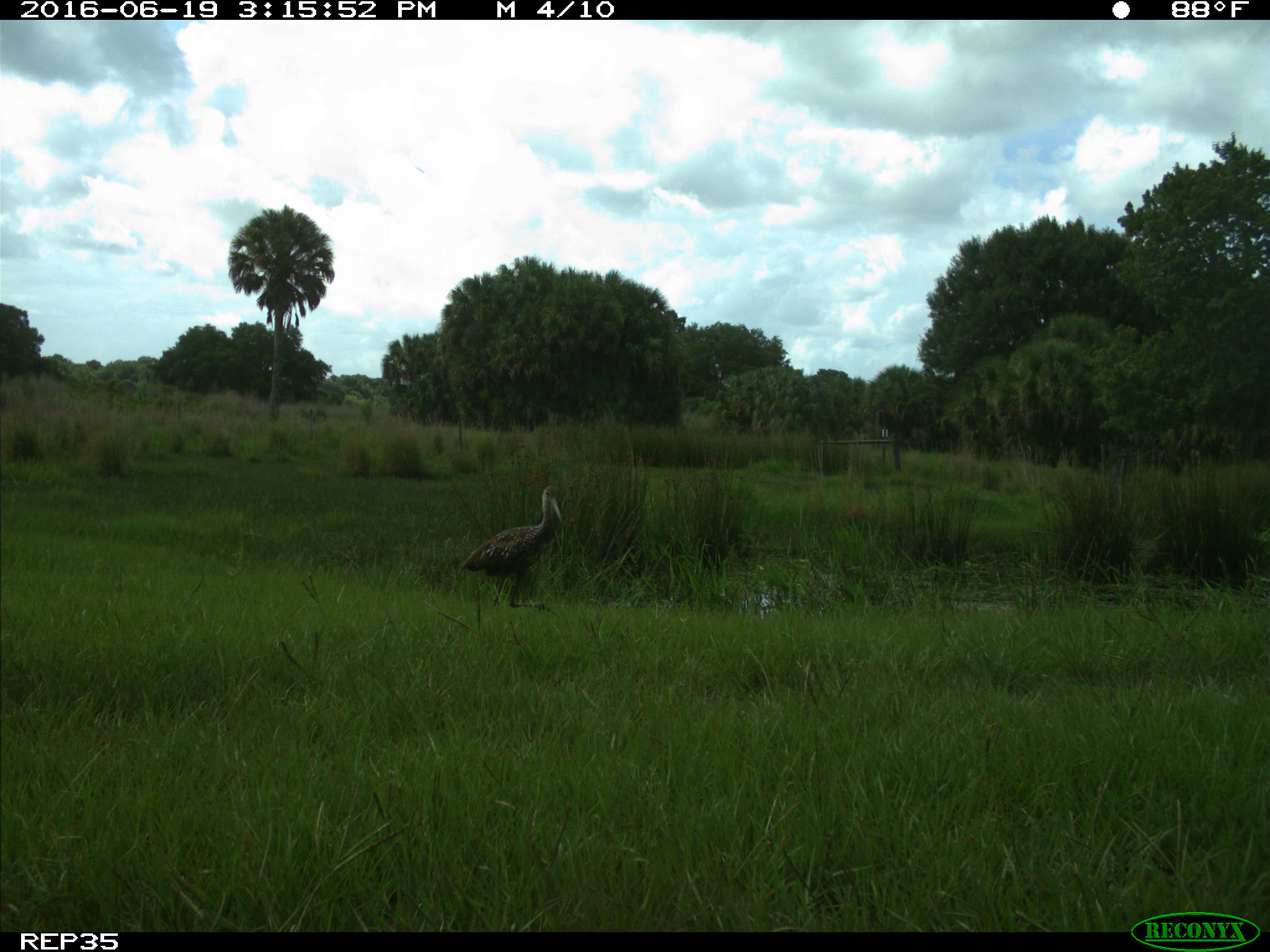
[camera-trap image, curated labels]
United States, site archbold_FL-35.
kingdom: Animalia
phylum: Chordata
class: Aves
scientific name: Aves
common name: birds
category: unidentified bird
Unidentified bird (birds) (Aves).